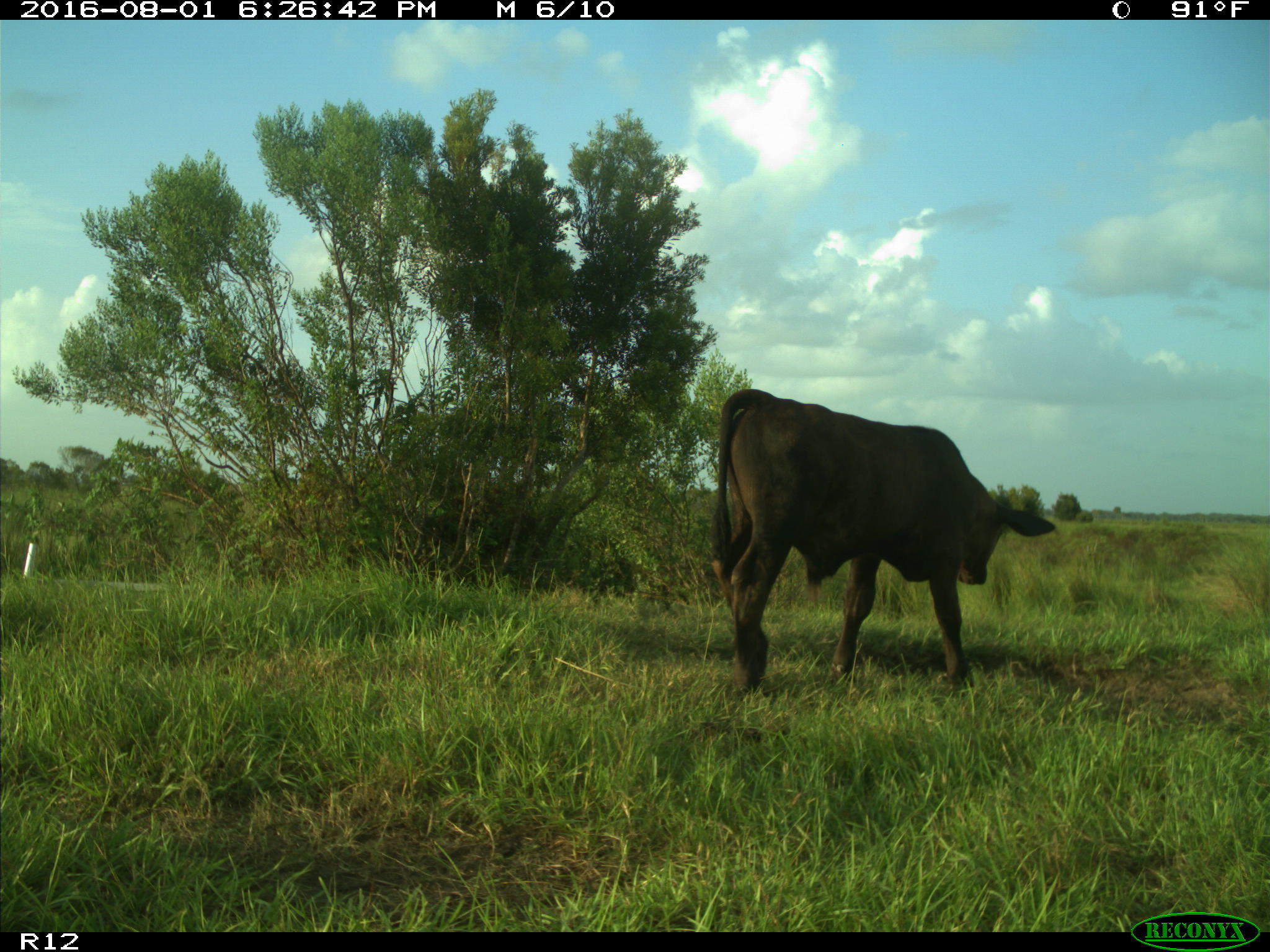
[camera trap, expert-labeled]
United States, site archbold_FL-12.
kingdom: Animalia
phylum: Chordata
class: Mammalia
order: Artiodactyla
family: Bovidae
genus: Bos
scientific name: Bos taurus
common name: domestic cow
Bos taurus (domestic cow).